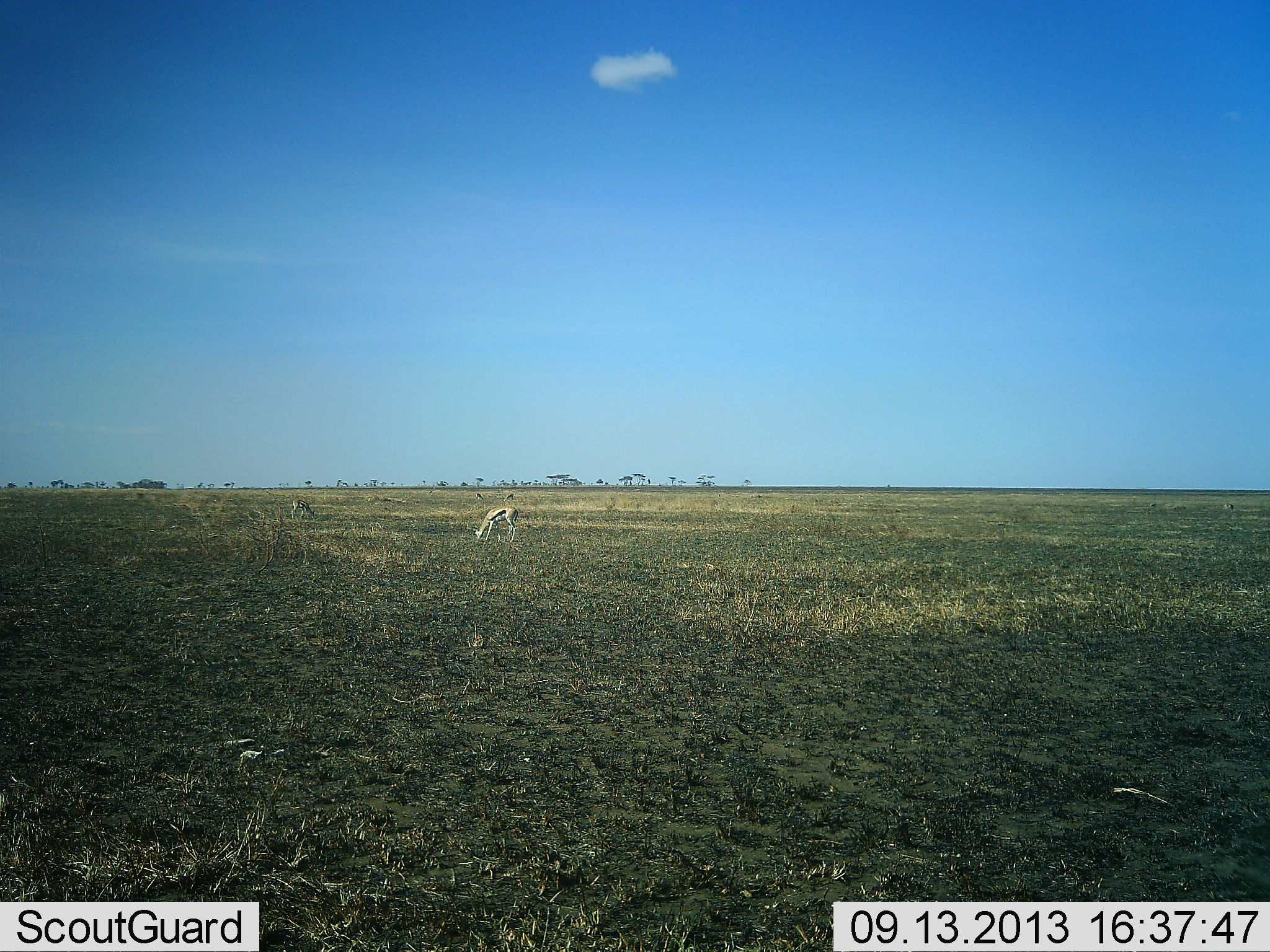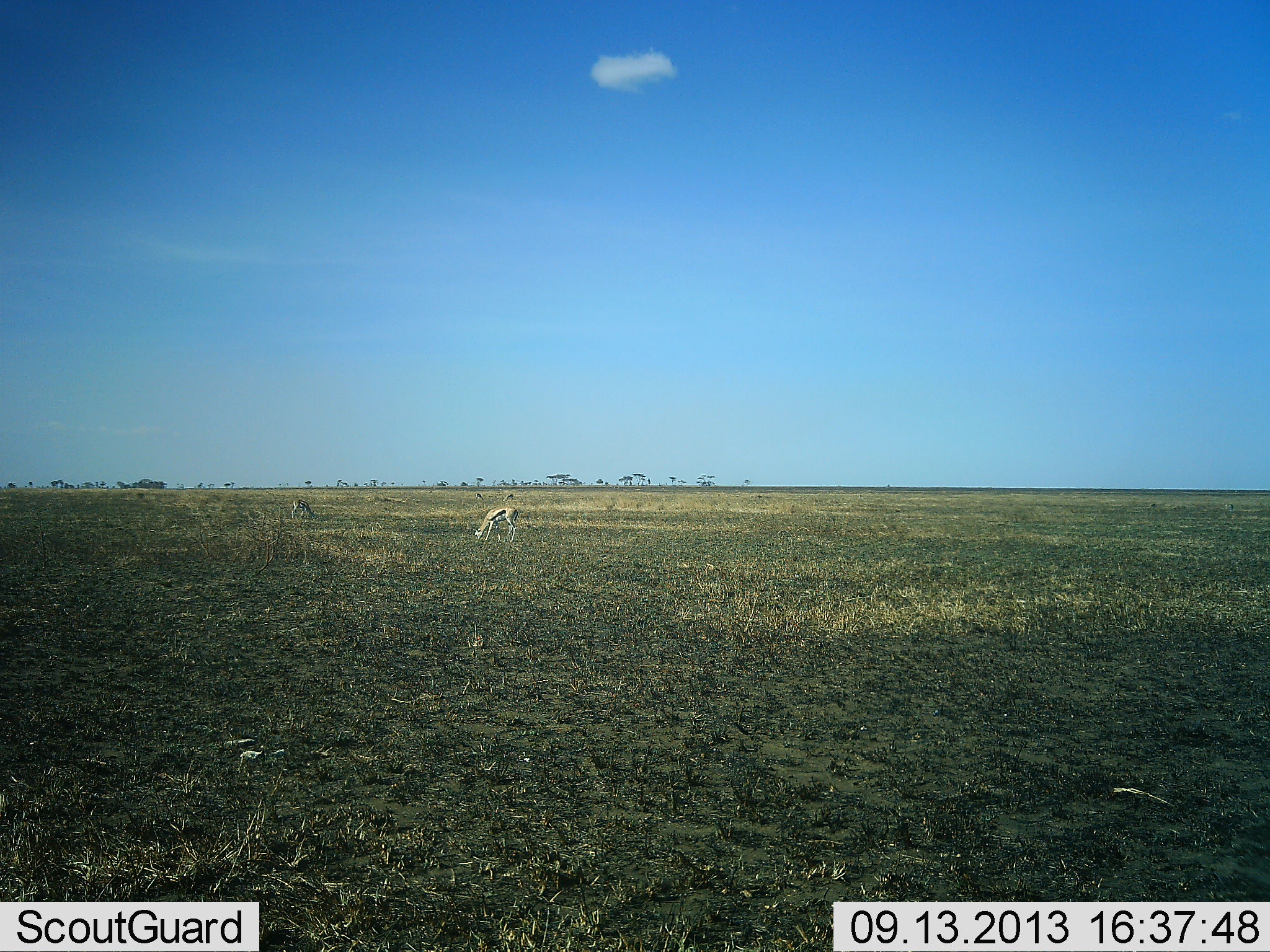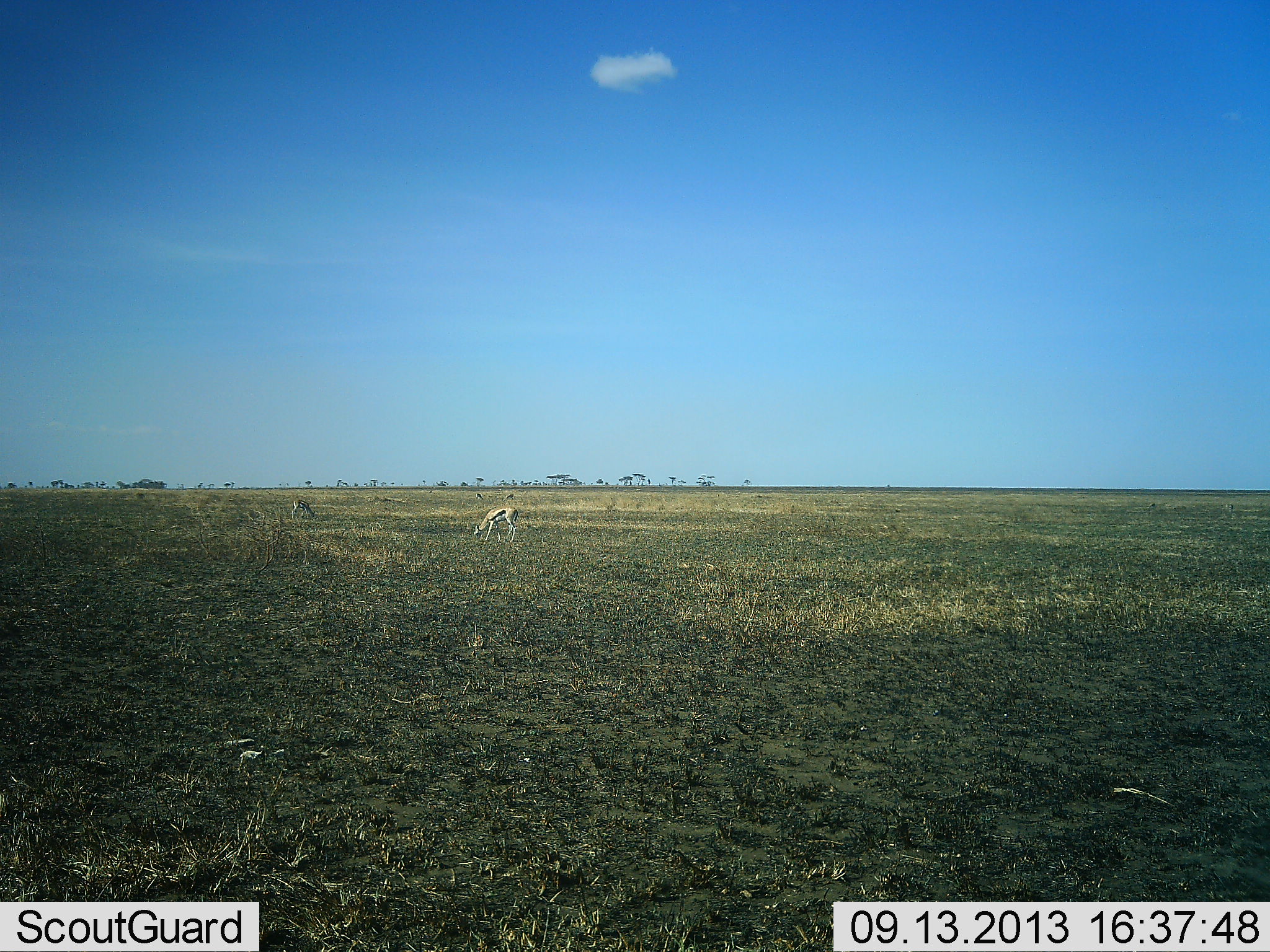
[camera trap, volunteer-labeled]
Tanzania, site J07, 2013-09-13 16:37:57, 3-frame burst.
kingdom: Animalia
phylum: Chordata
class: Mammalia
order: Artiodactyla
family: Bovidae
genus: Eudorcas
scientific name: Eudorcas thomsonii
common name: thomson's gazelle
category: gazellethomsons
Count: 2.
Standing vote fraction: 50%.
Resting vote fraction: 0%.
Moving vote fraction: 0%.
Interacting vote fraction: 0%.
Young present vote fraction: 0%.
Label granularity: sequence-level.